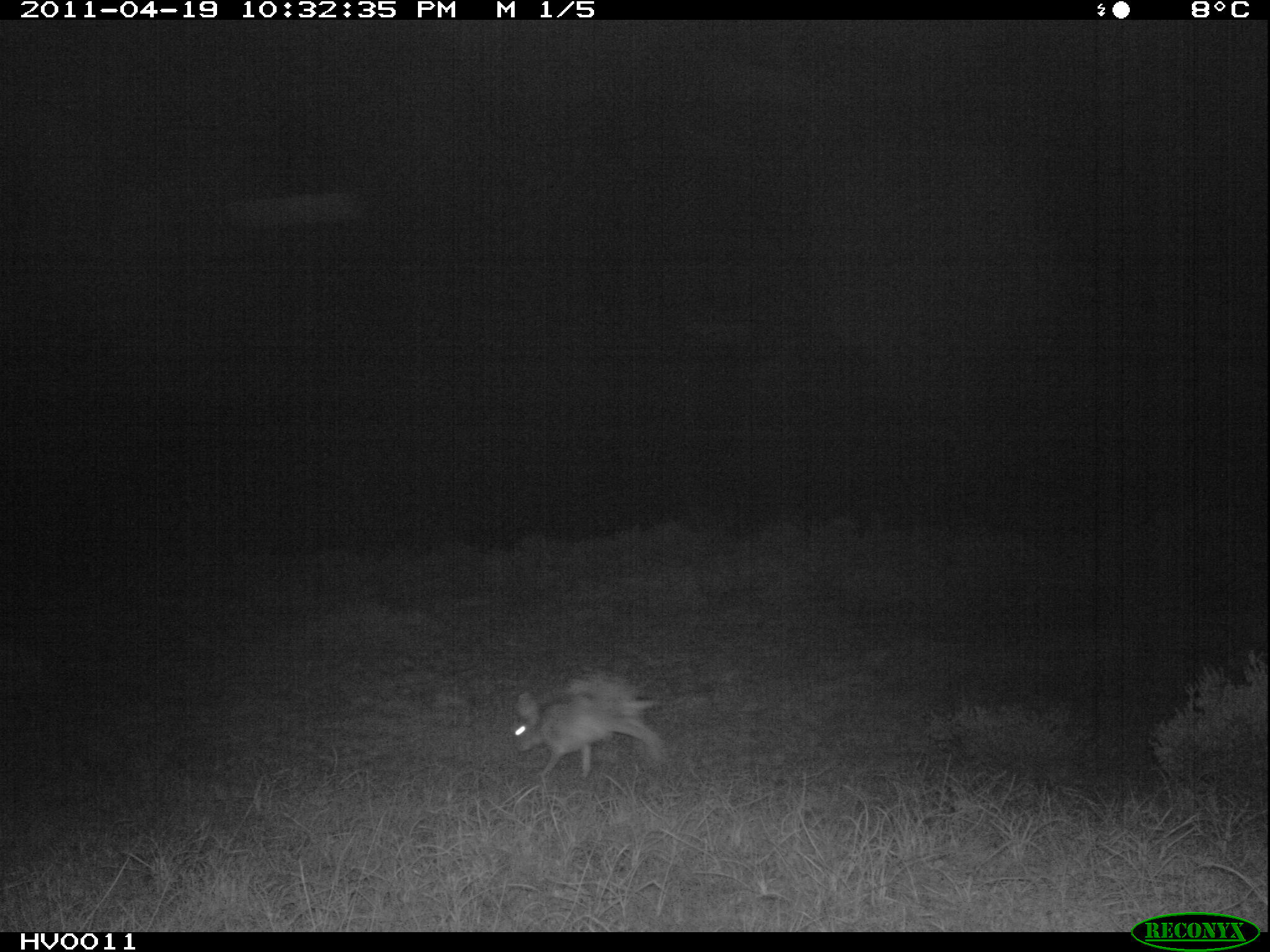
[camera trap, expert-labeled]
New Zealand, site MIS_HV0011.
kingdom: Animalia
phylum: Chordata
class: Mammalia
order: Lagomorpha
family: Leporidae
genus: Lepus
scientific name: Lepus europaeus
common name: brown hare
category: hare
Hare (brown hare) (Lepus europaeus).